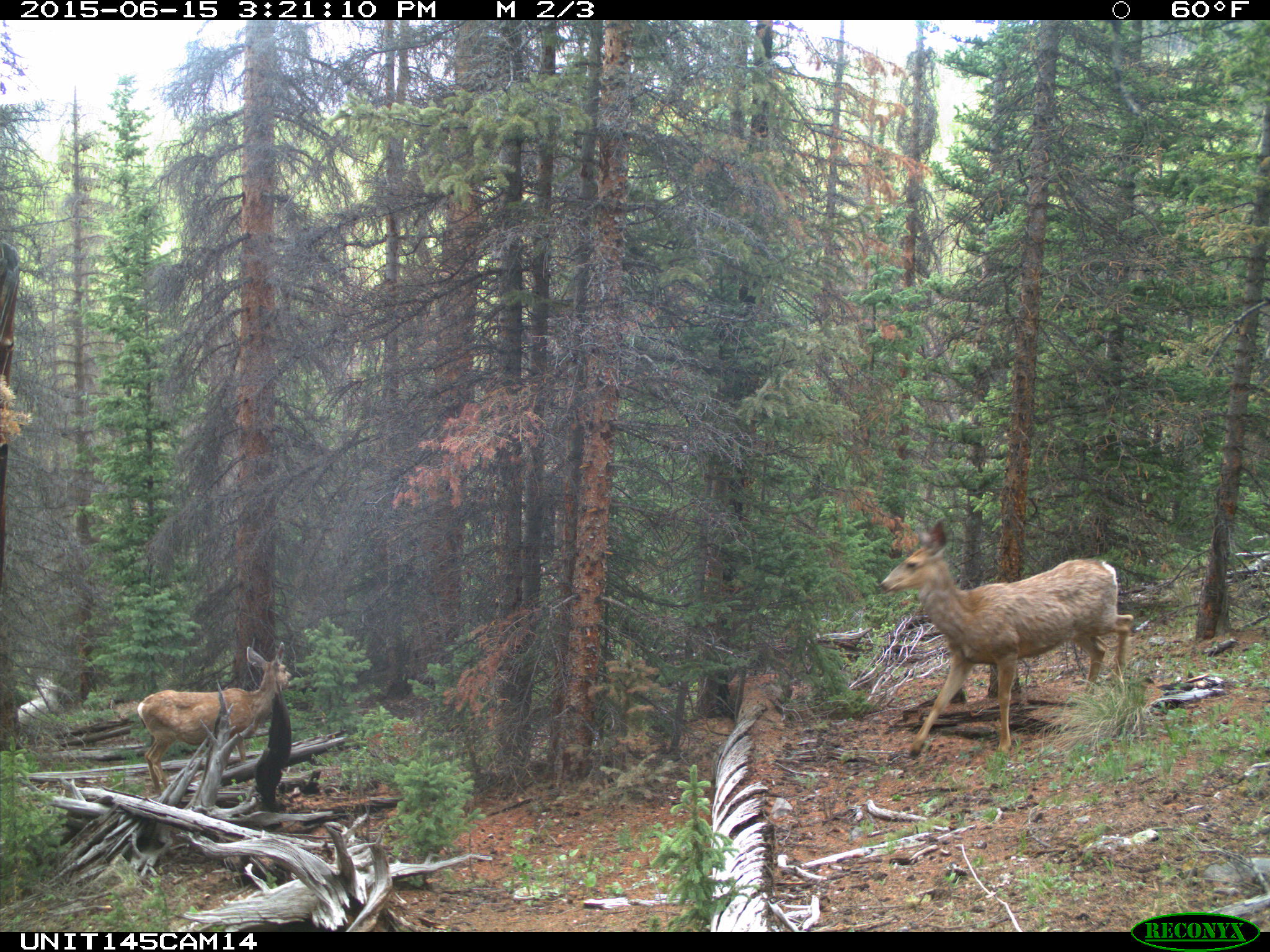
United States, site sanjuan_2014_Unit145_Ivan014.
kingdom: Animalia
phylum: Chordata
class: Mammalia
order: Artiodactyla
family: Cervidae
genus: Odocoileus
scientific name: Odocoileus hemionus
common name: mule deer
Odocoileus hemionus (mule deer).